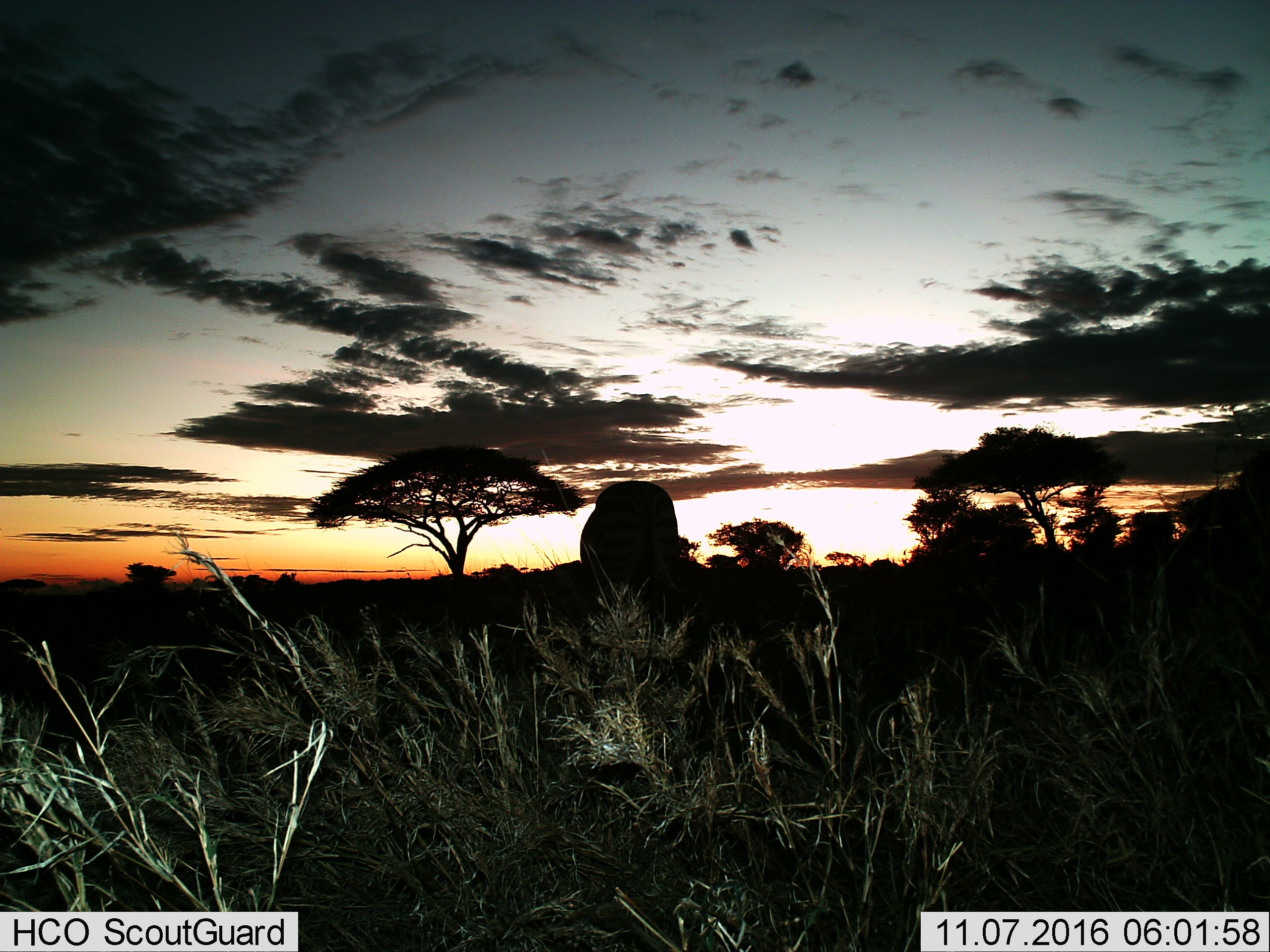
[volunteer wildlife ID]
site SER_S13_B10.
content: unidentified animal